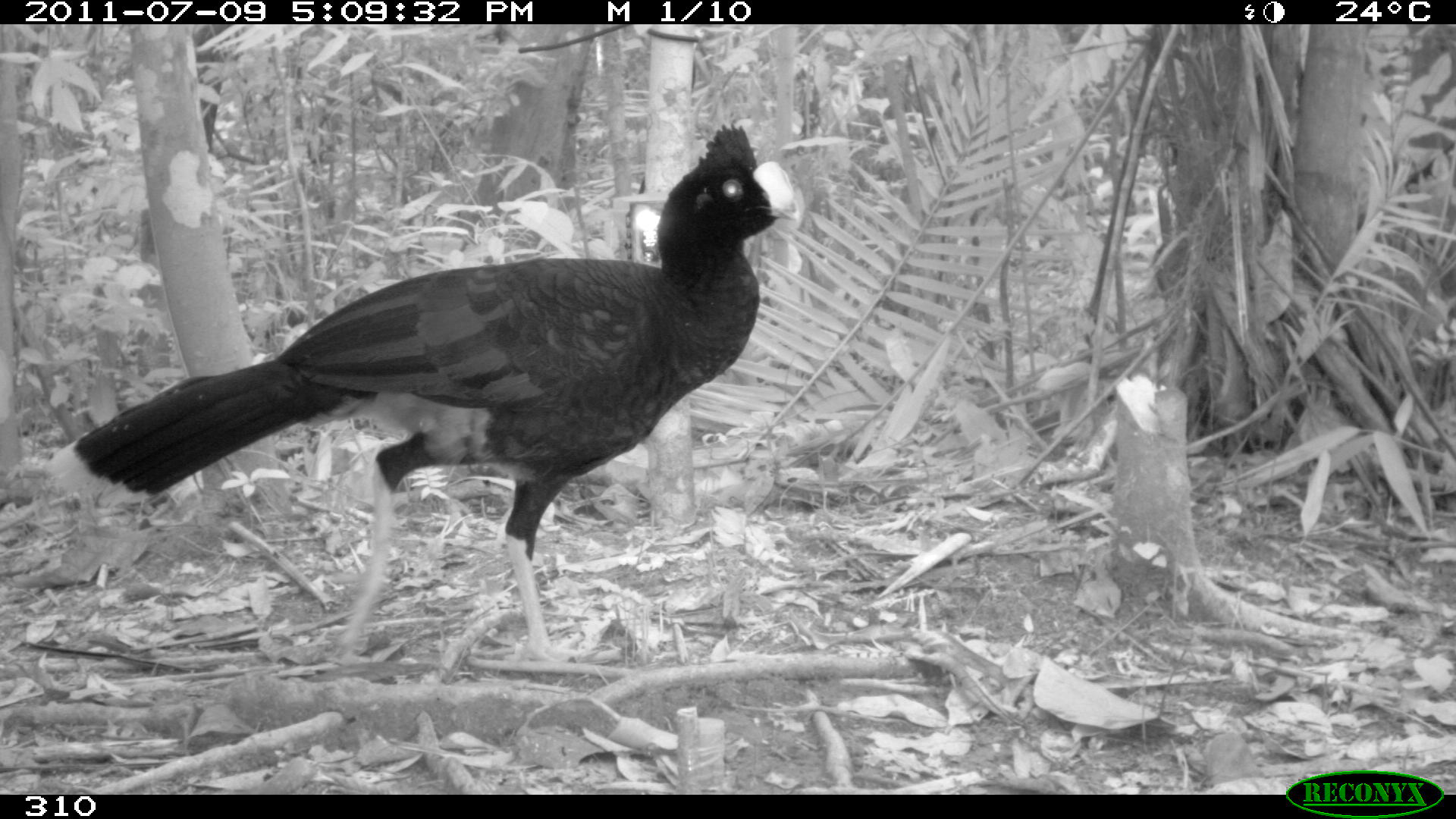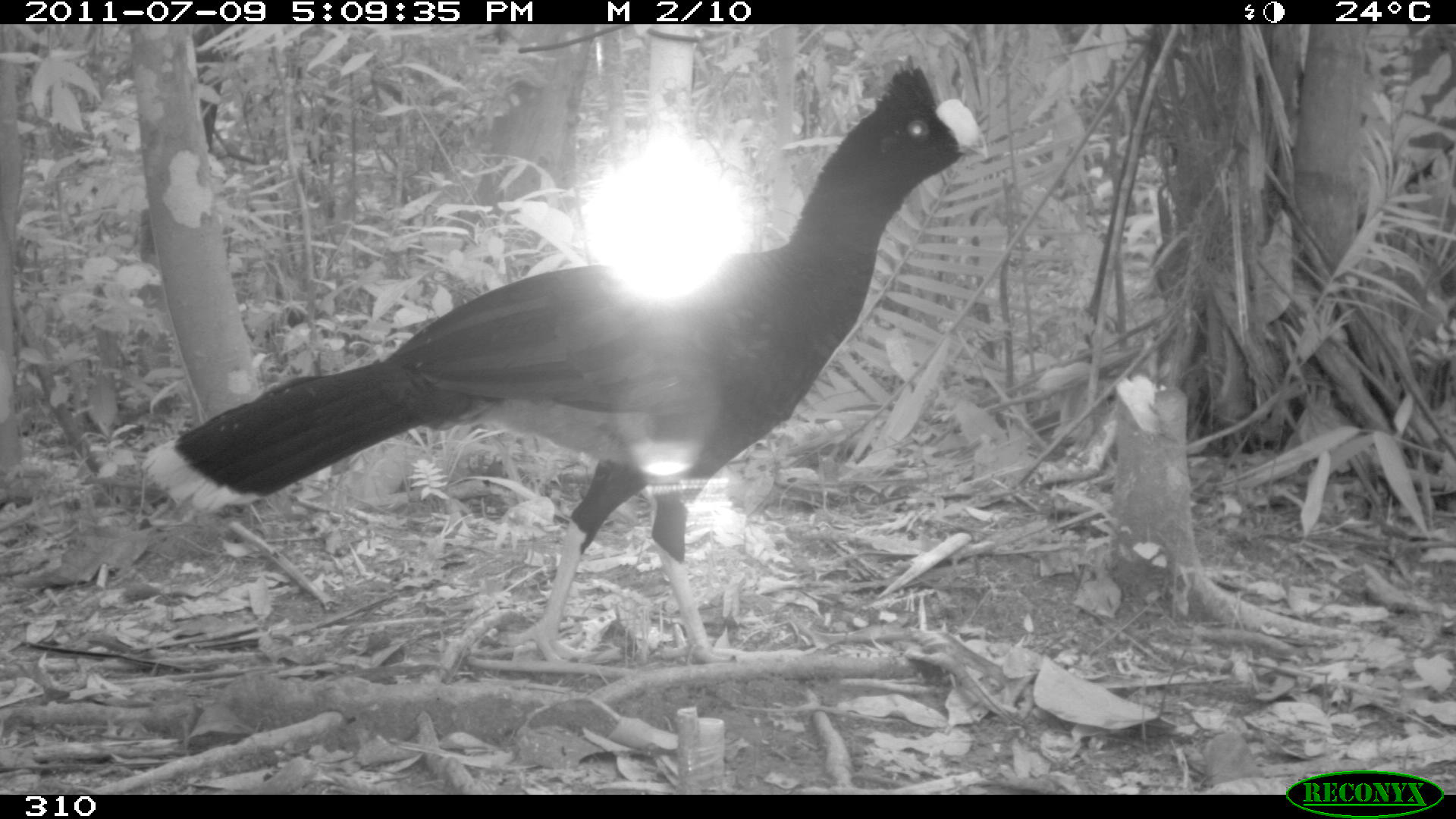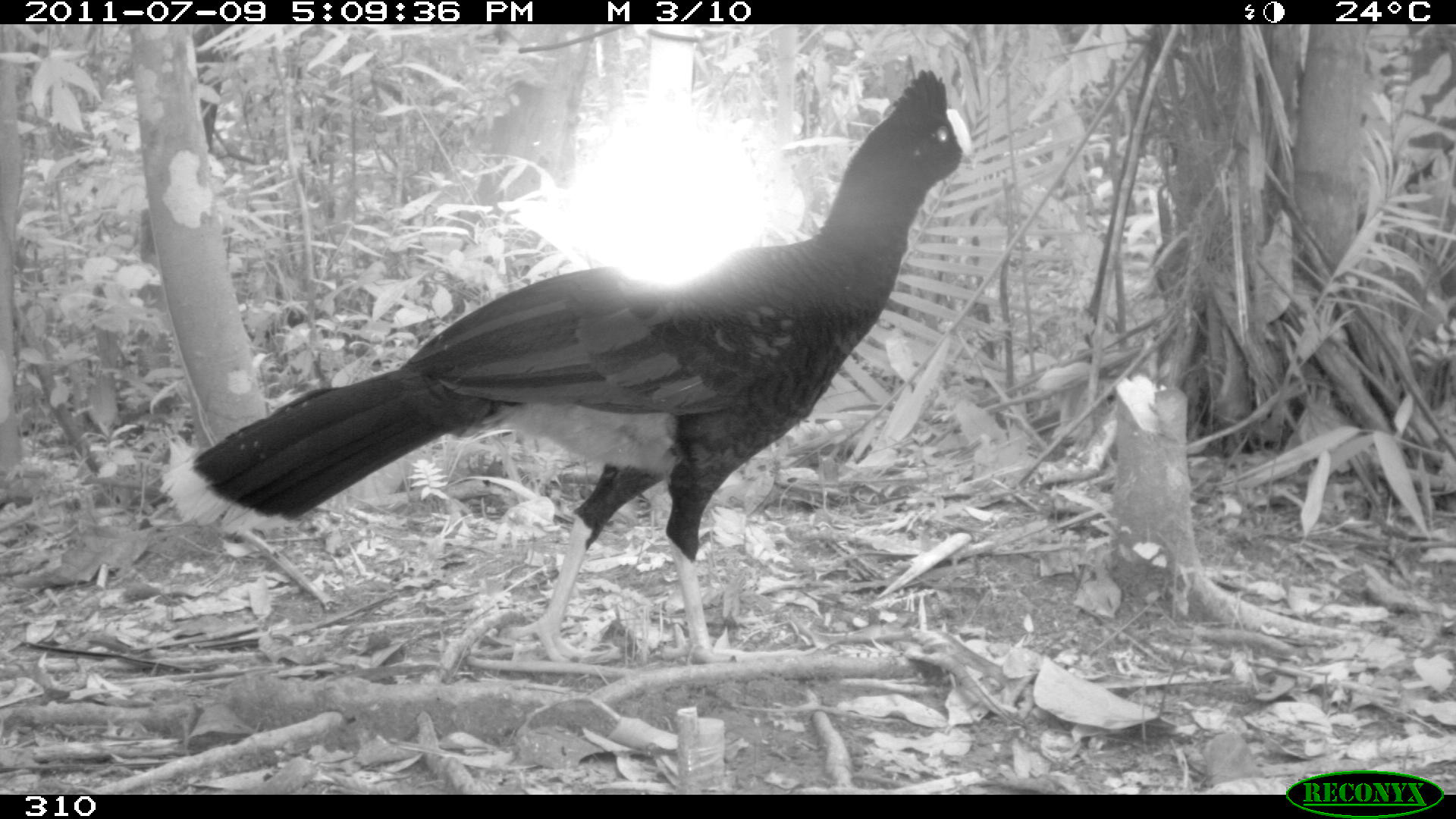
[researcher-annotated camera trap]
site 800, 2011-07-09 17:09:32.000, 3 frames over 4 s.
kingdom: Animalia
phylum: Chordata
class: Aves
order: Galliformes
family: Cracidae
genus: Mitu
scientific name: Mitu tuberosum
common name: razor-billed curassow